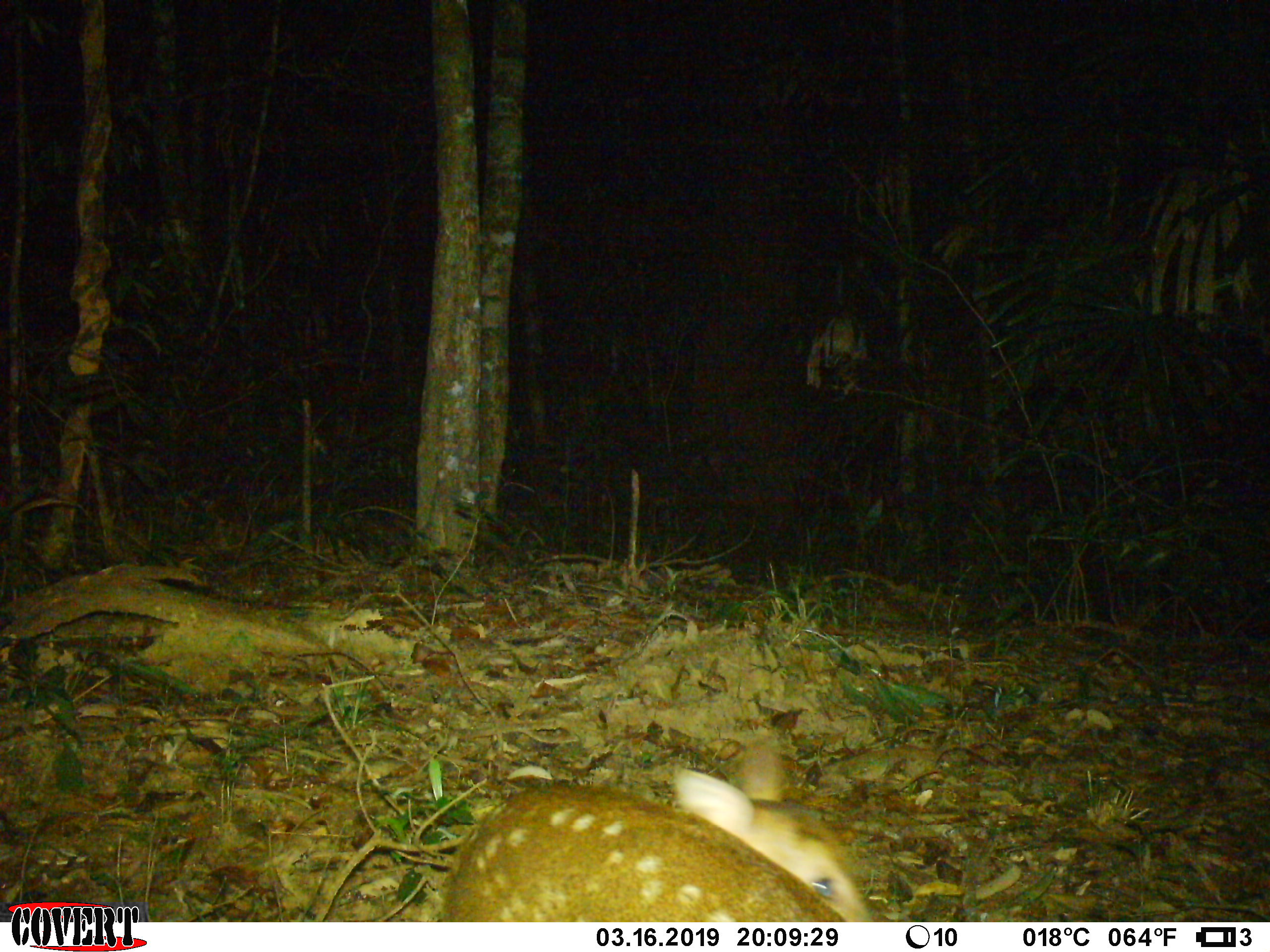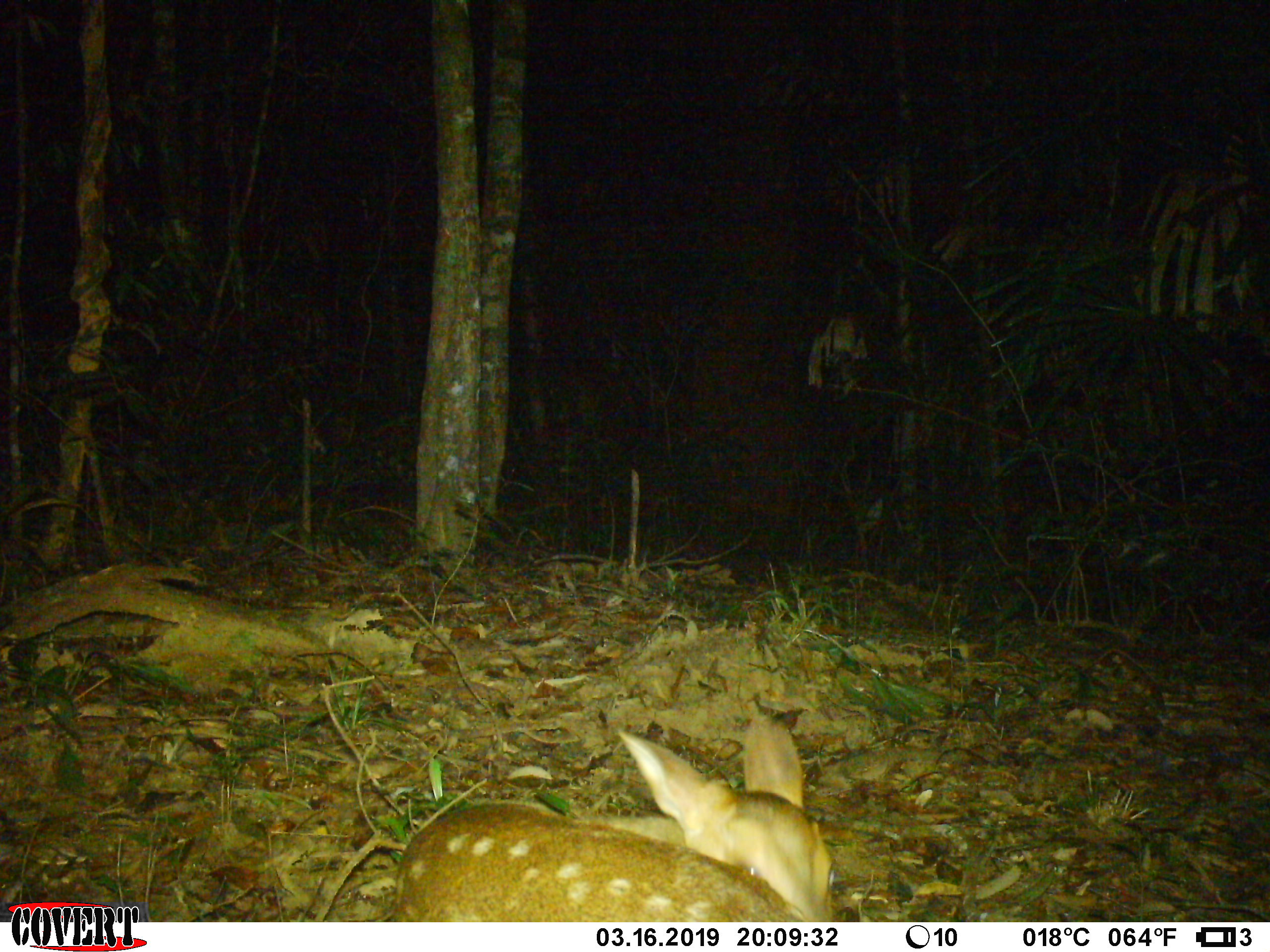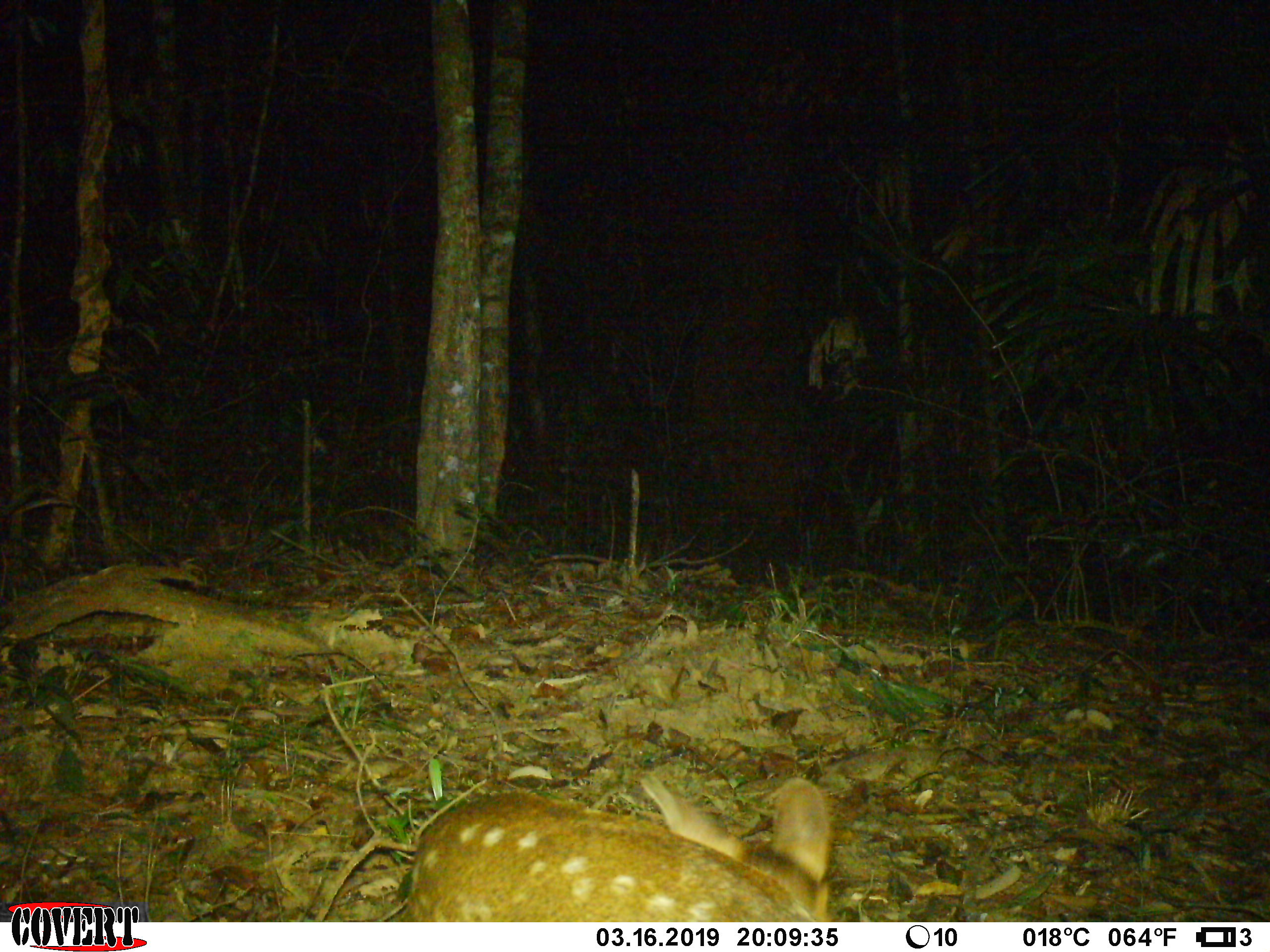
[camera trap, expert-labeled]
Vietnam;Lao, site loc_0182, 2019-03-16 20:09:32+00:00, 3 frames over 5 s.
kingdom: Animalia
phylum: Chordata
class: Mammalia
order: Artiodactyla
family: Cervidae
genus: Muntiacus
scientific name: Muntiacus vuquangensis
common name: large-antlered muntjac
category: large antlered muntjac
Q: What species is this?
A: Large antlered muntjac (large-antlered muntjac) (Muntiacus vuquangensis).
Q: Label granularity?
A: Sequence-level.